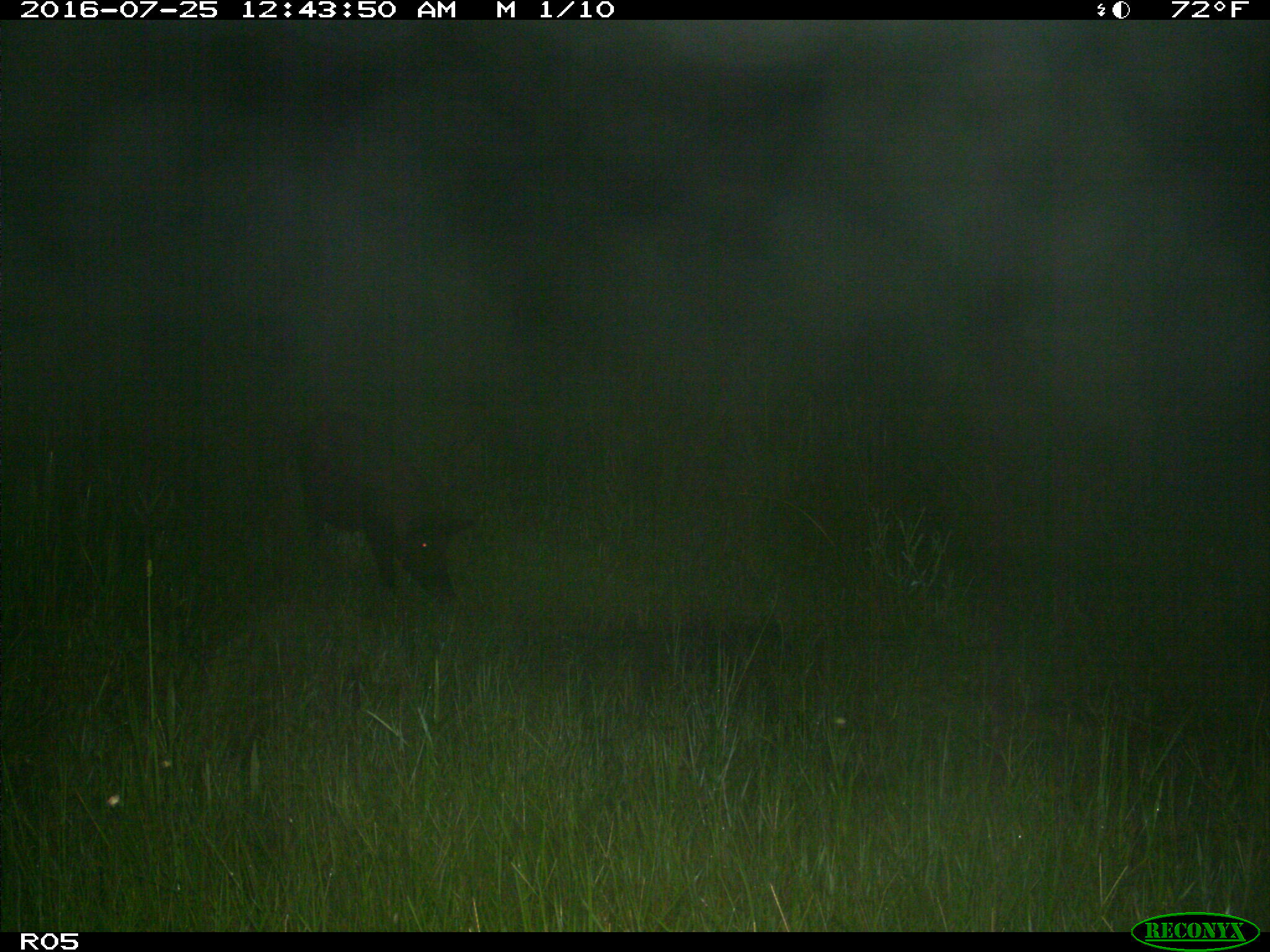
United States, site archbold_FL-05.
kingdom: Animalia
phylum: Chordata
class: Mammalia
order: Artiodactyla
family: Suidae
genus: Sus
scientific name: Sus scrofa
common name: wild boar